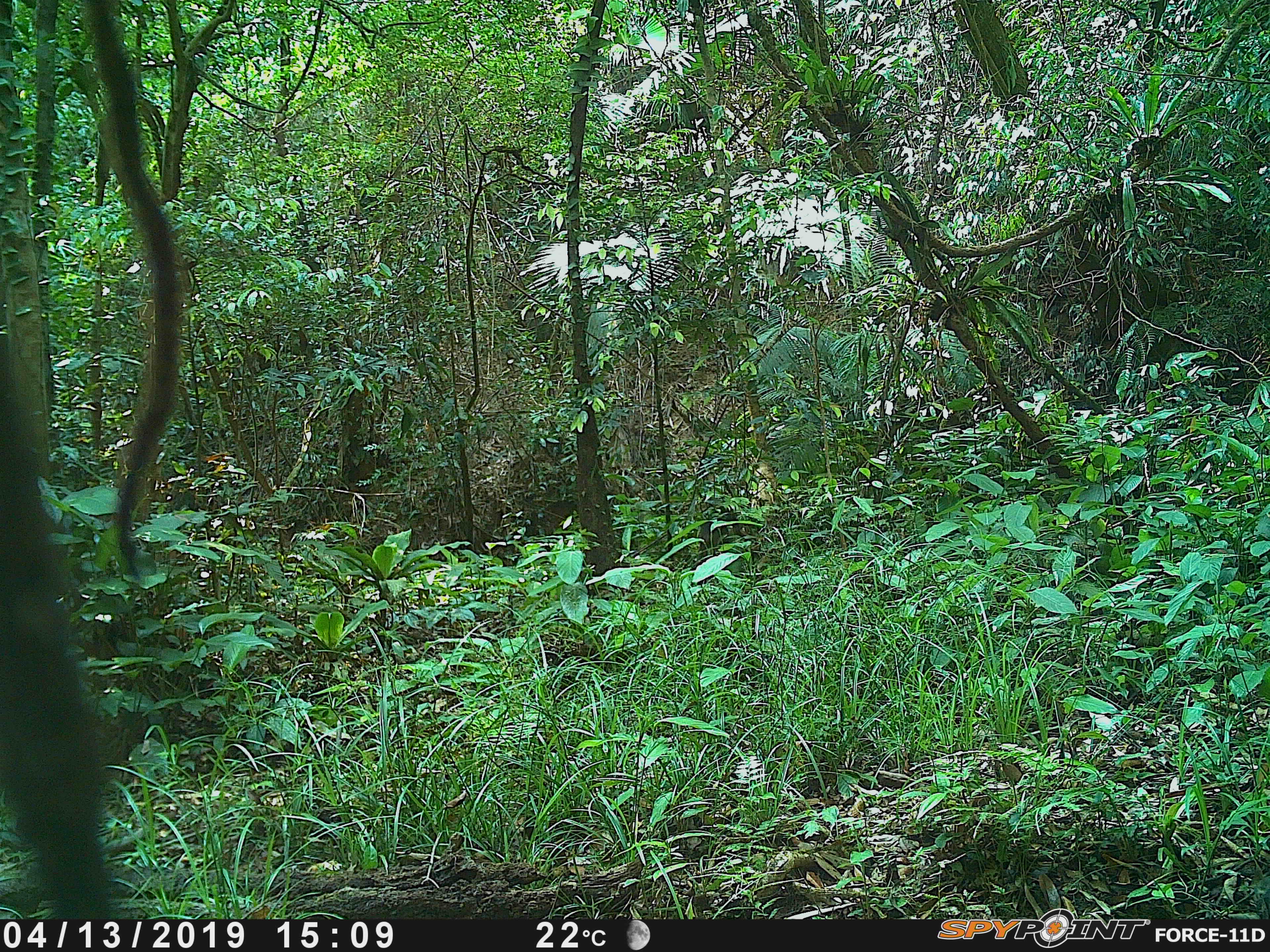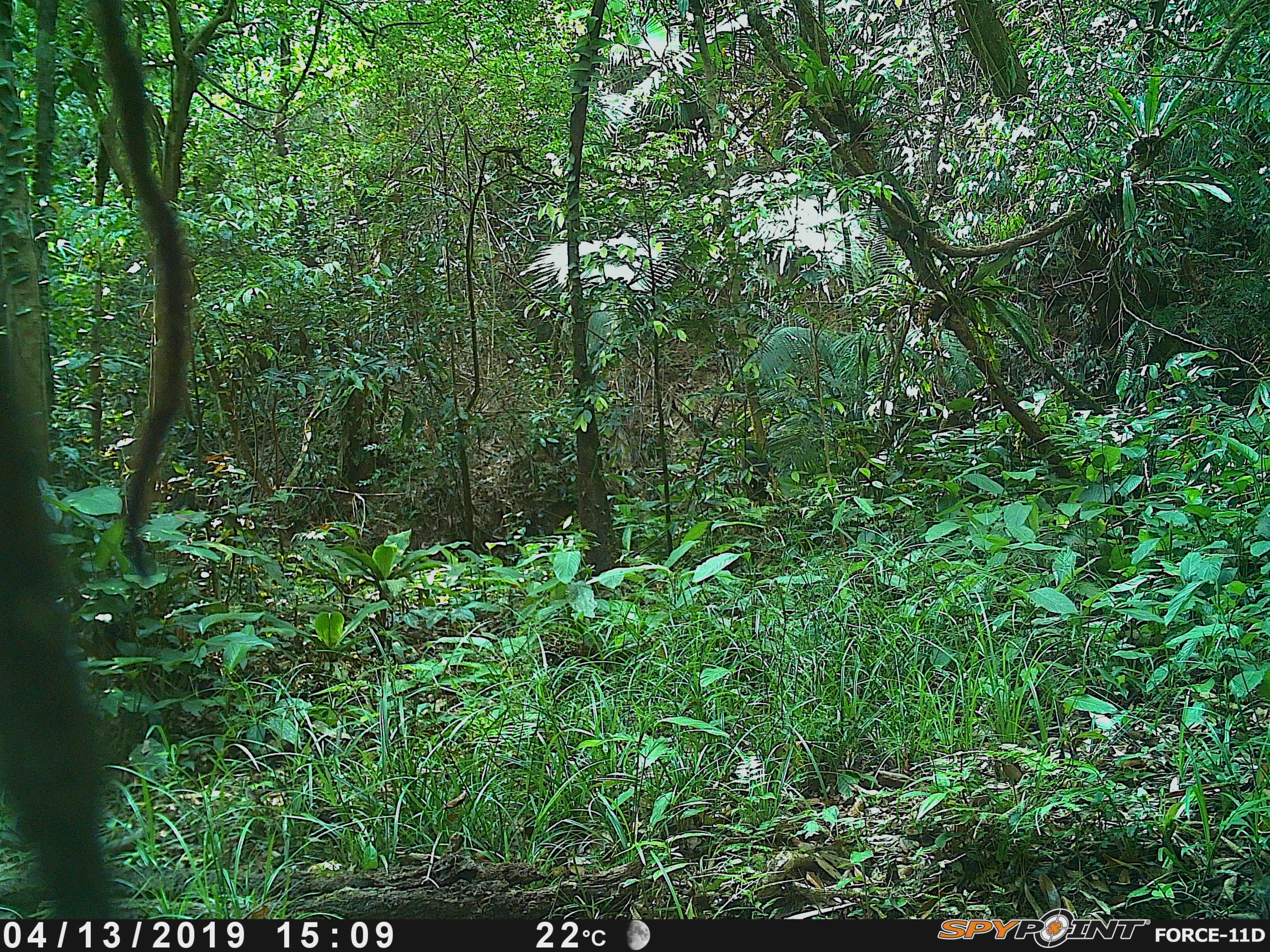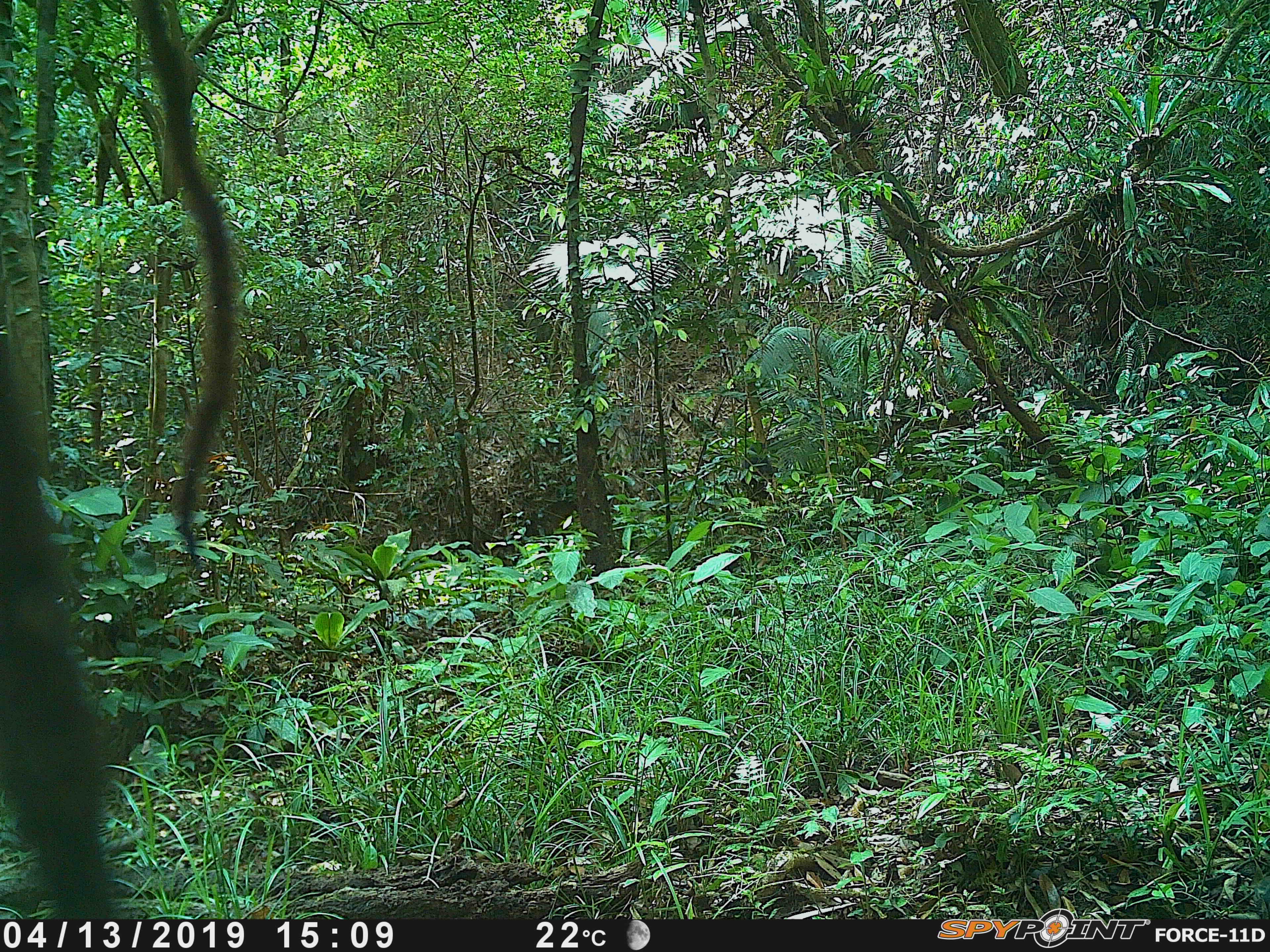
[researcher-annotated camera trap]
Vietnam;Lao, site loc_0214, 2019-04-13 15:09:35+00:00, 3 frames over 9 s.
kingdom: Animalia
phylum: Chordata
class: Mammalia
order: Primates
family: Cercopithecidae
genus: Macaca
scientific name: Macaca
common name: macaque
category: unidentified macaque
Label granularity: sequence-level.